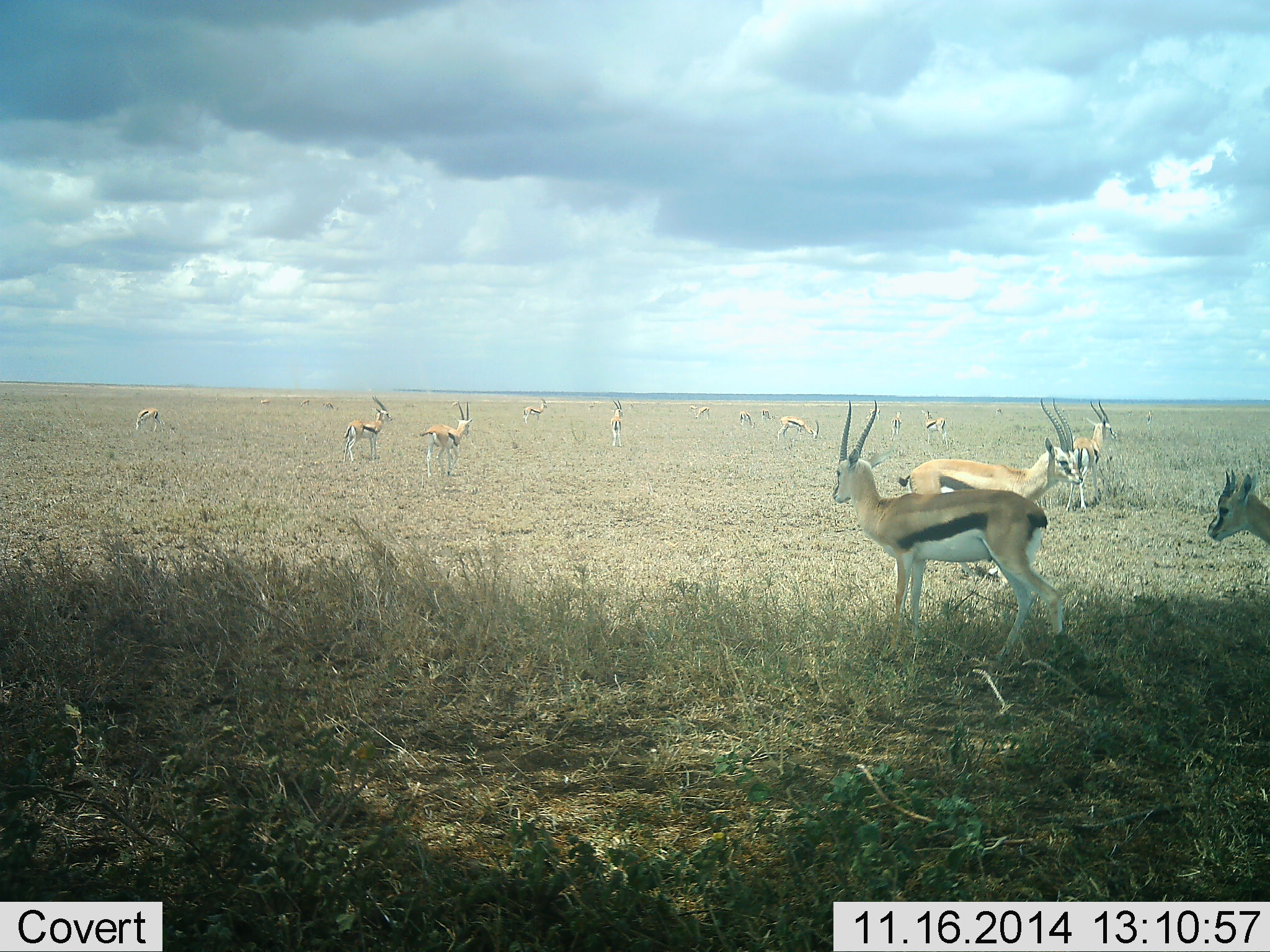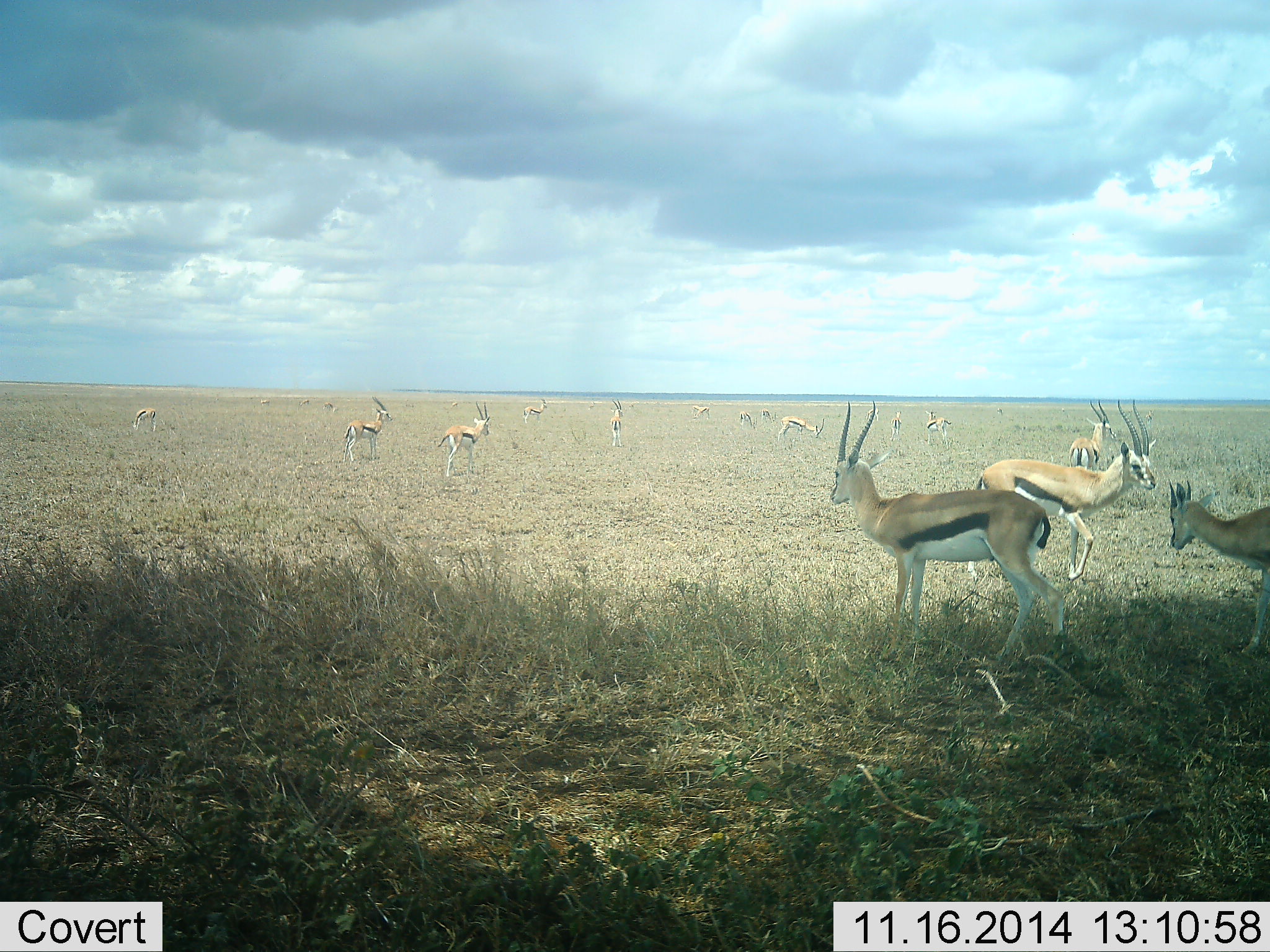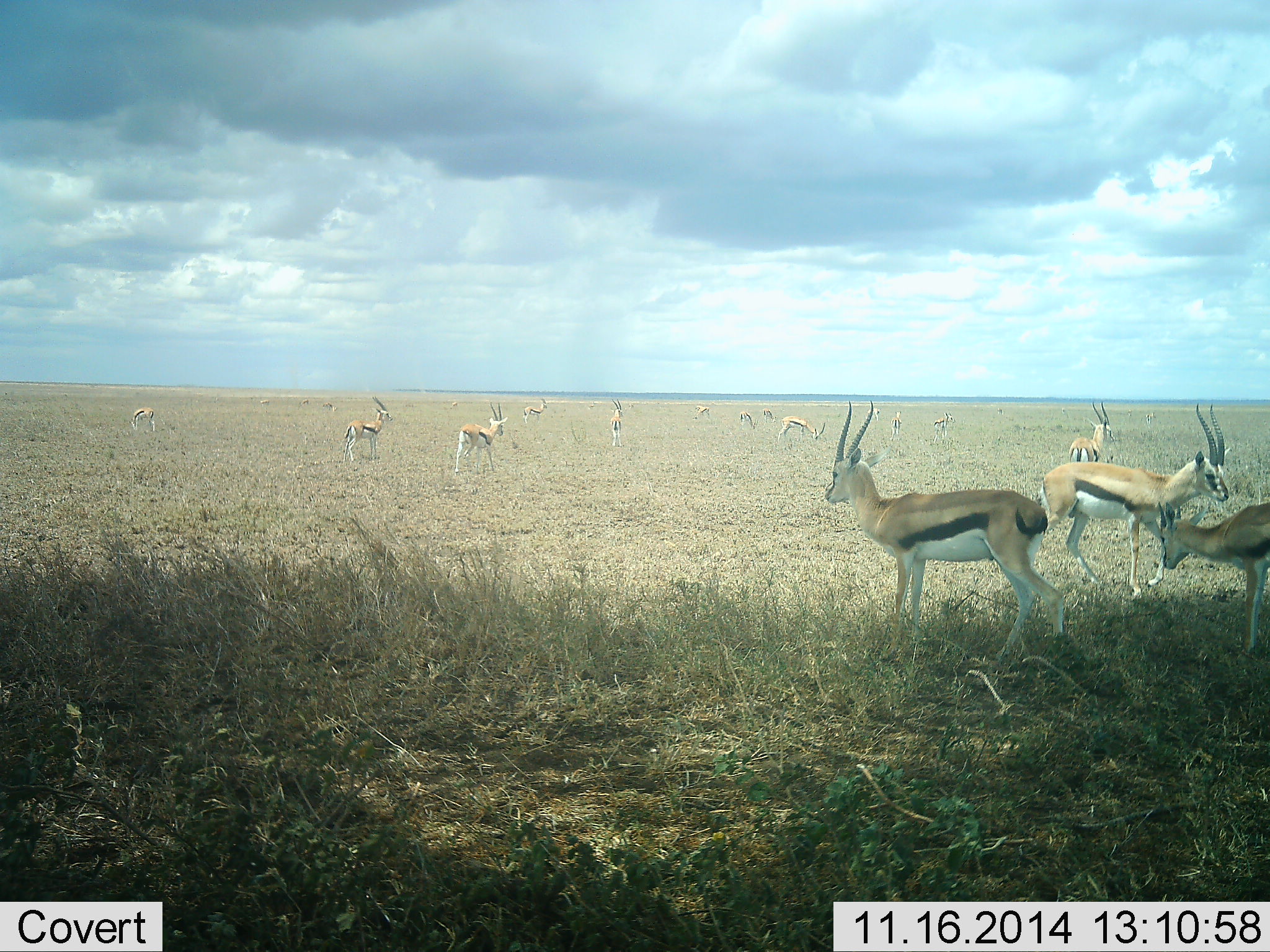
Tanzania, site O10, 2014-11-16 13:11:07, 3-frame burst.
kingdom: Animalia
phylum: Chordata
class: Mammalia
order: Artiodactyla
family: Bovidae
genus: Eudorcas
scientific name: Eudorcas thomsonii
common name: thomson's gazelle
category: gazellethomsons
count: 11-50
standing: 40%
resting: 0%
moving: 30%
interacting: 20%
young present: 20%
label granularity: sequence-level